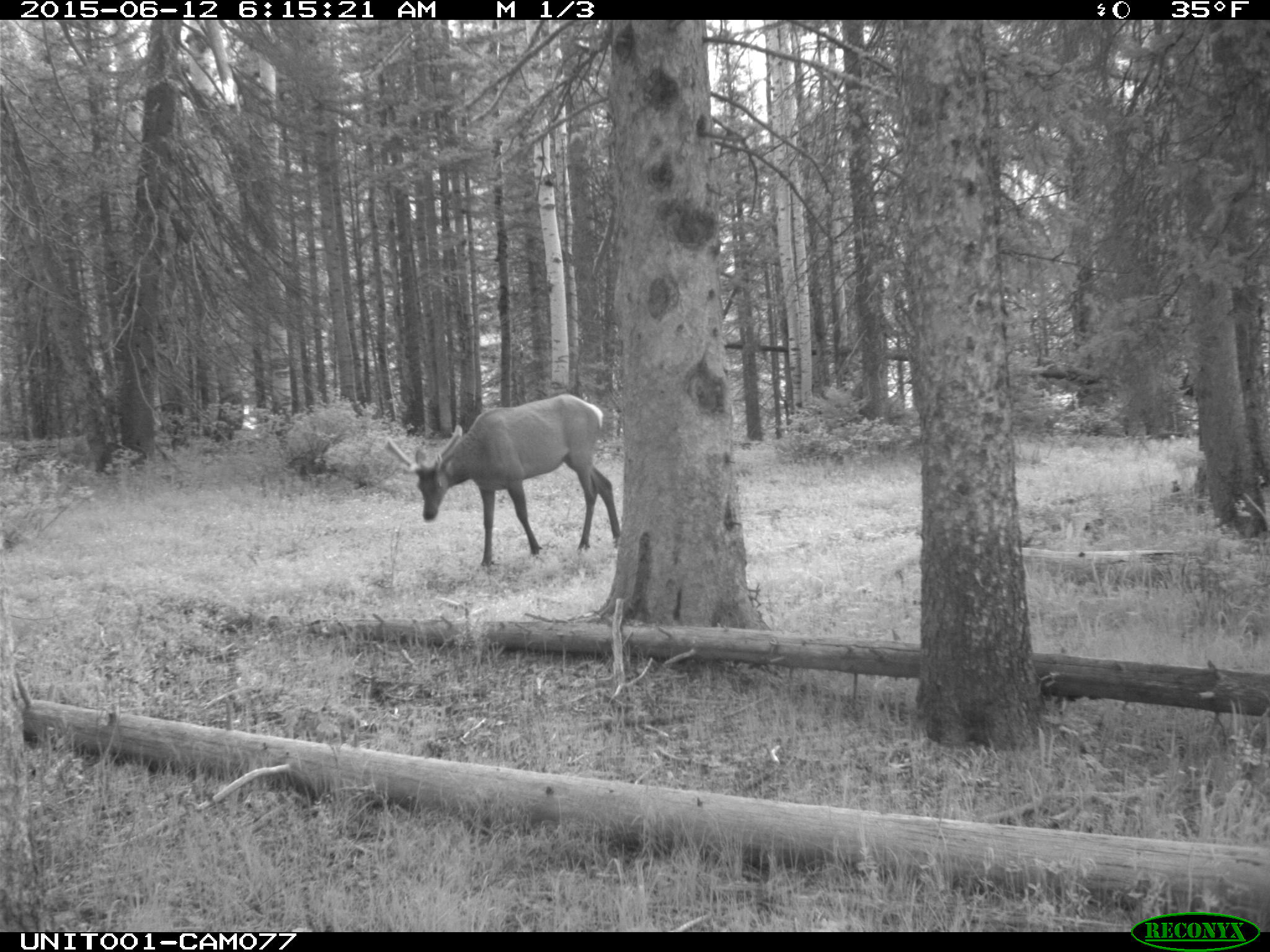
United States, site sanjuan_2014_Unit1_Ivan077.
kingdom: Animalia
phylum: Chordata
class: Mammalia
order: Artiodactyla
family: Cervidae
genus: Cervus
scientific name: Cervus elaphus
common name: red deer